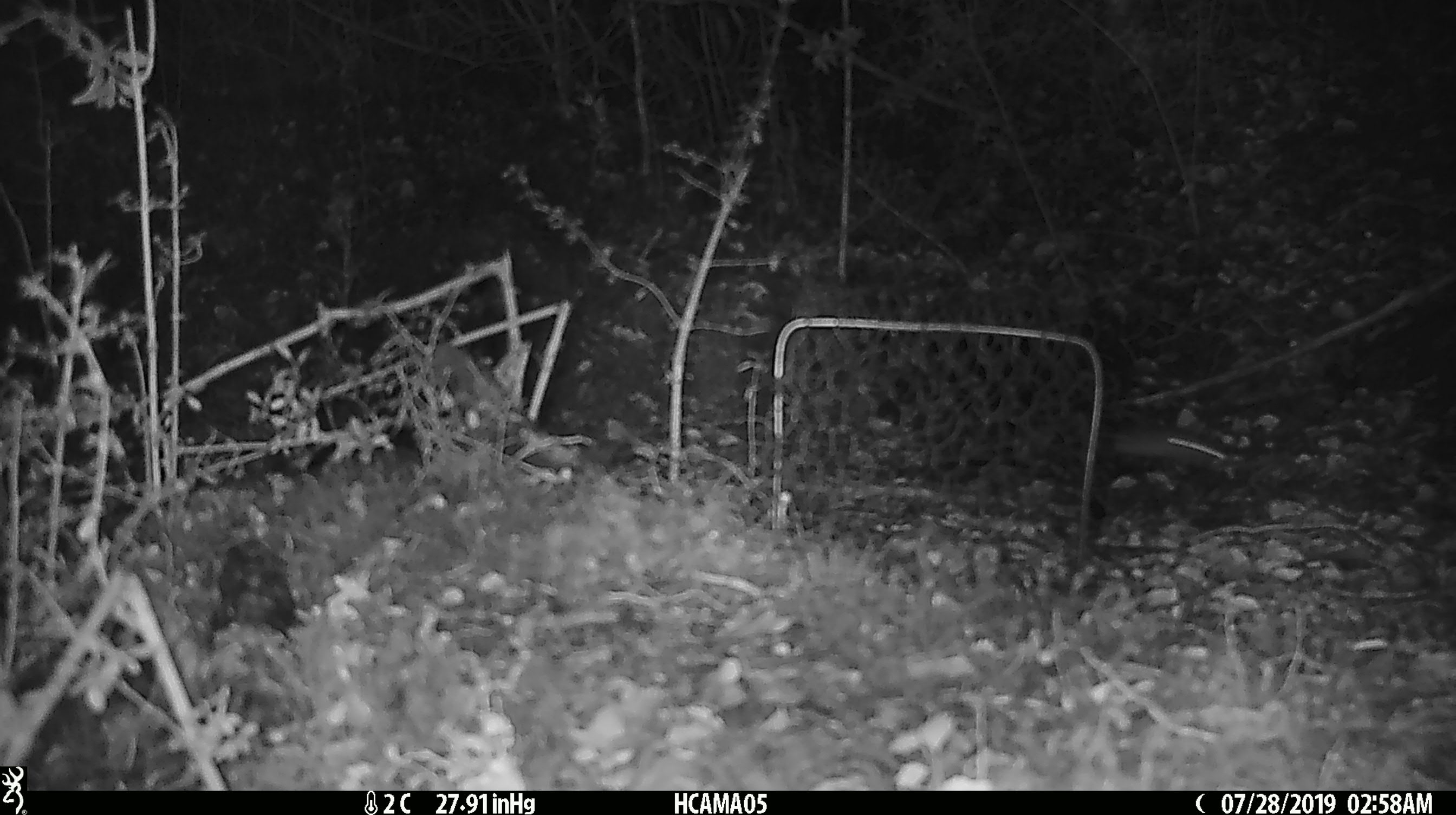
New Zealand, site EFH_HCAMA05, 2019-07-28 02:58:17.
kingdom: Animalia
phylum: Chordata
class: Mammalia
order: Rodentia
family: Muridae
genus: Mus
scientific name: Mus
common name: mouse